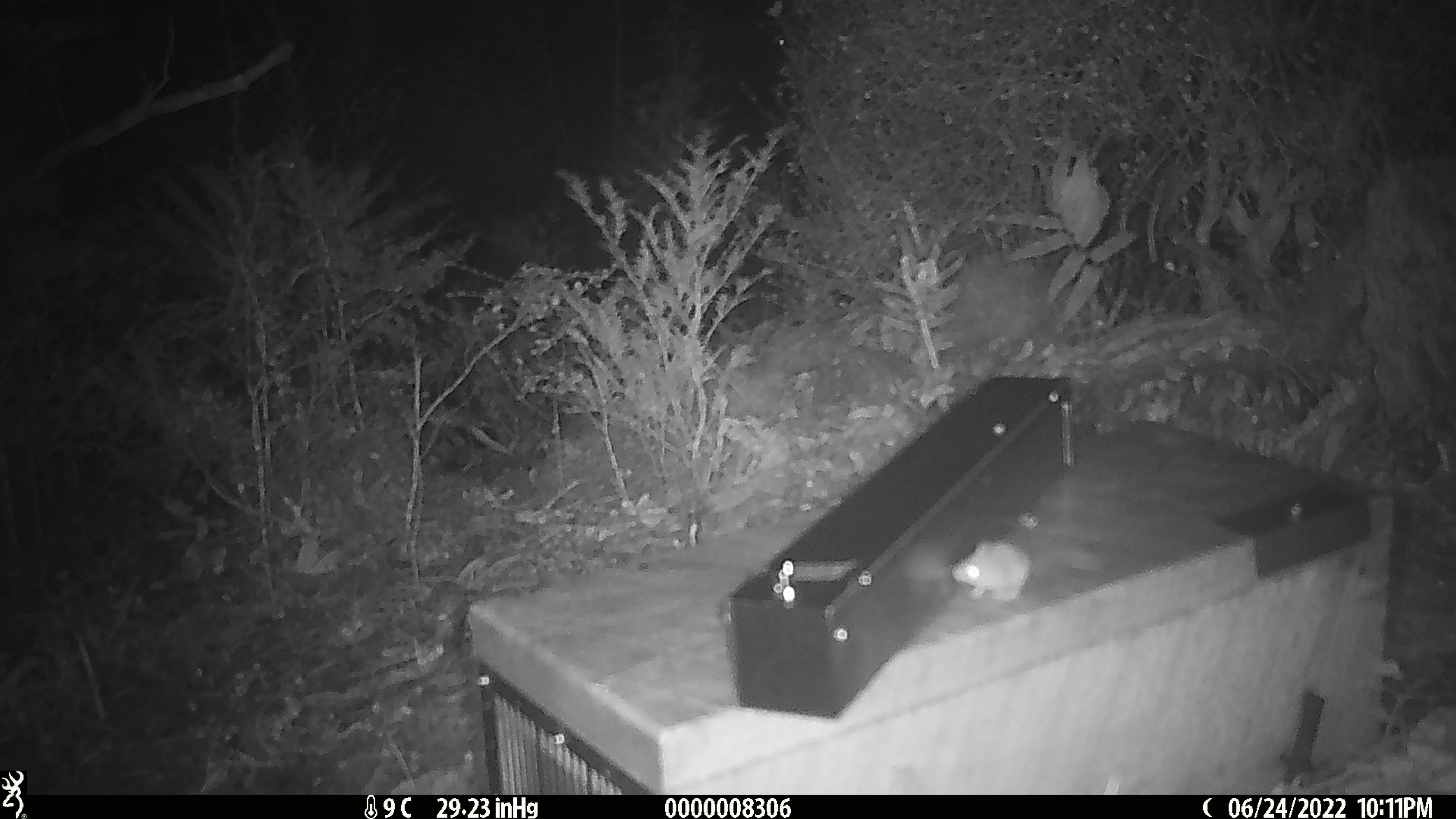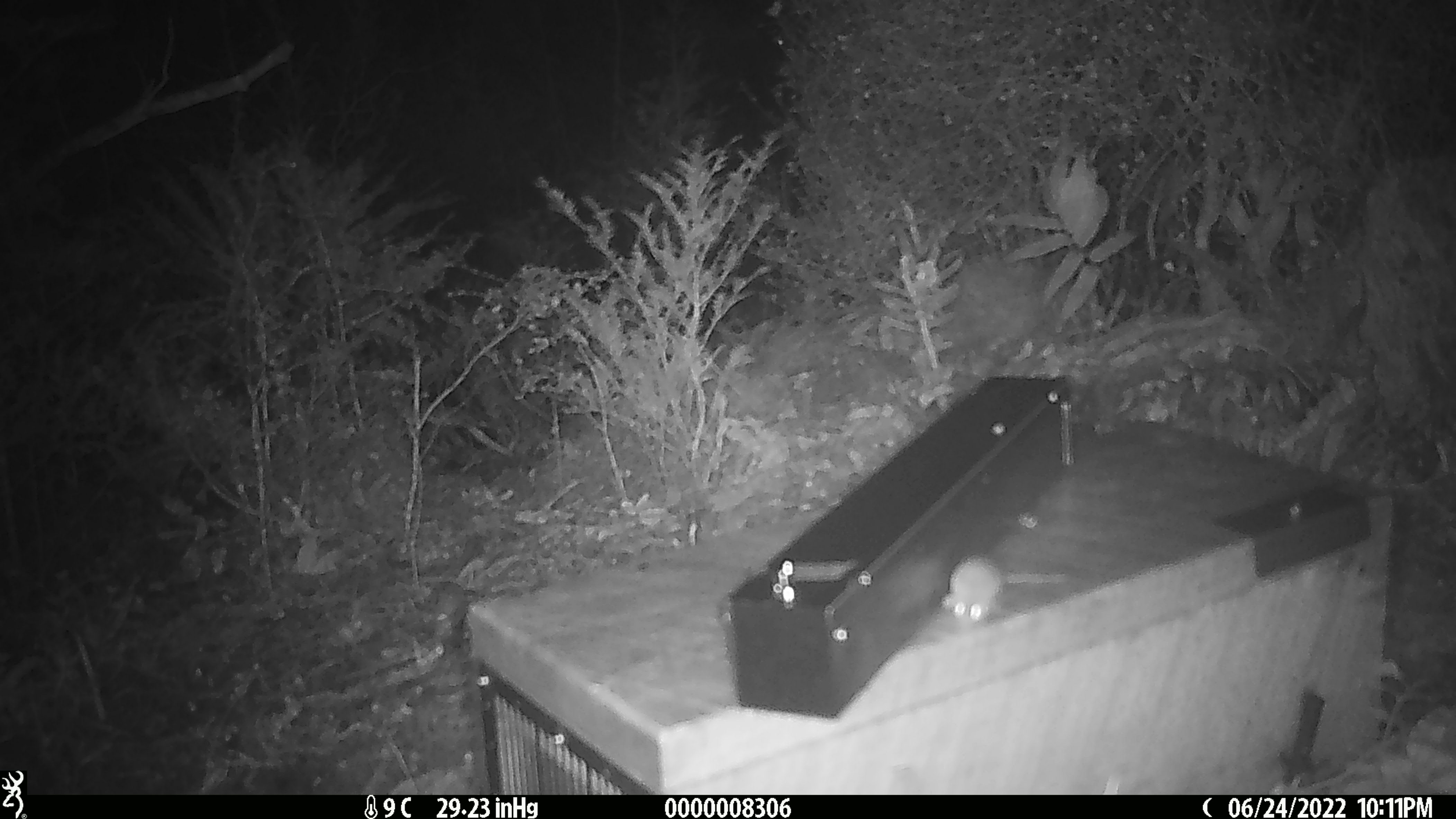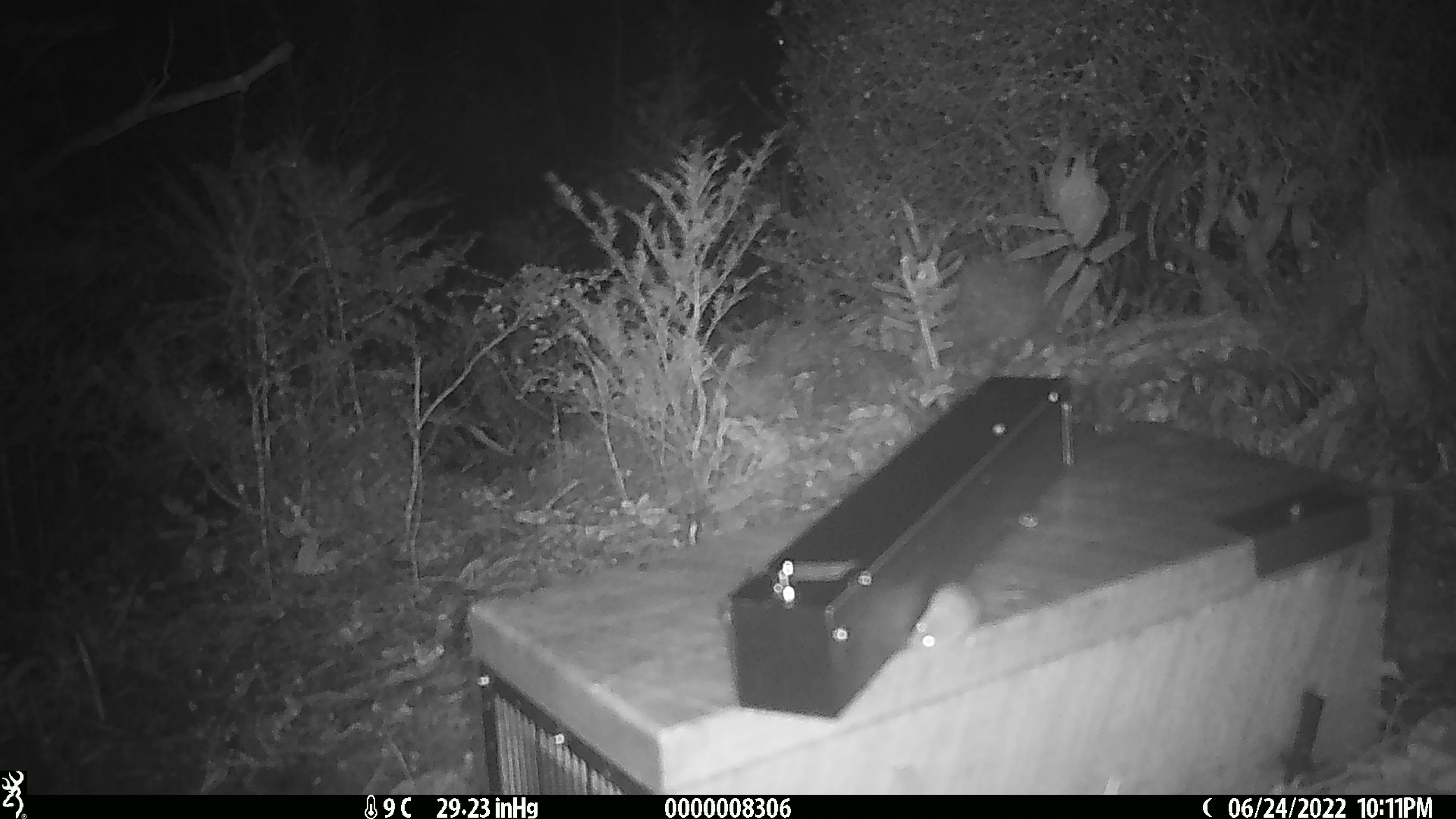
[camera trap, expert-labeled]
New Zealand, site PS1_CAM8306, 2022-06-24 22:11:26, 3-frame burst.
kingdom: Animalia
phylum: Chordata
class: Mammalia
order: Rodentia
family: Muridae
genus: Mus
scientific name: Mus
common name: mouse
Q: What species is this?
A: Mouse (Mus).